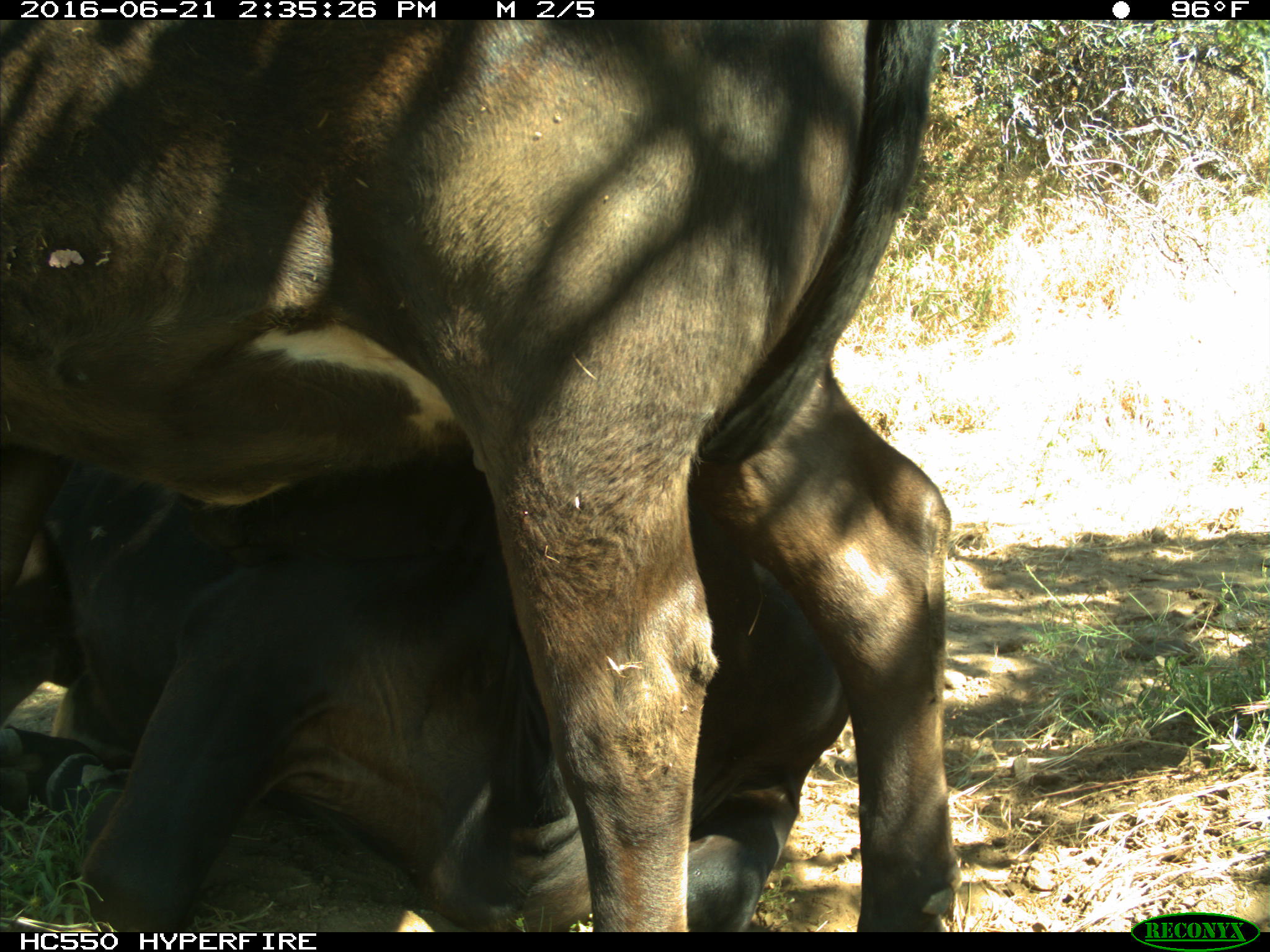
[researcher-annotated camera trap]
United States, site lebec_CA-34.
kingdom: Animalia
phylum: Chordata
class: Mammalia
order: Artiodactyla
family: Bovidae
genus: Bos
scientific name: Bos taurus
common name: domestic cow